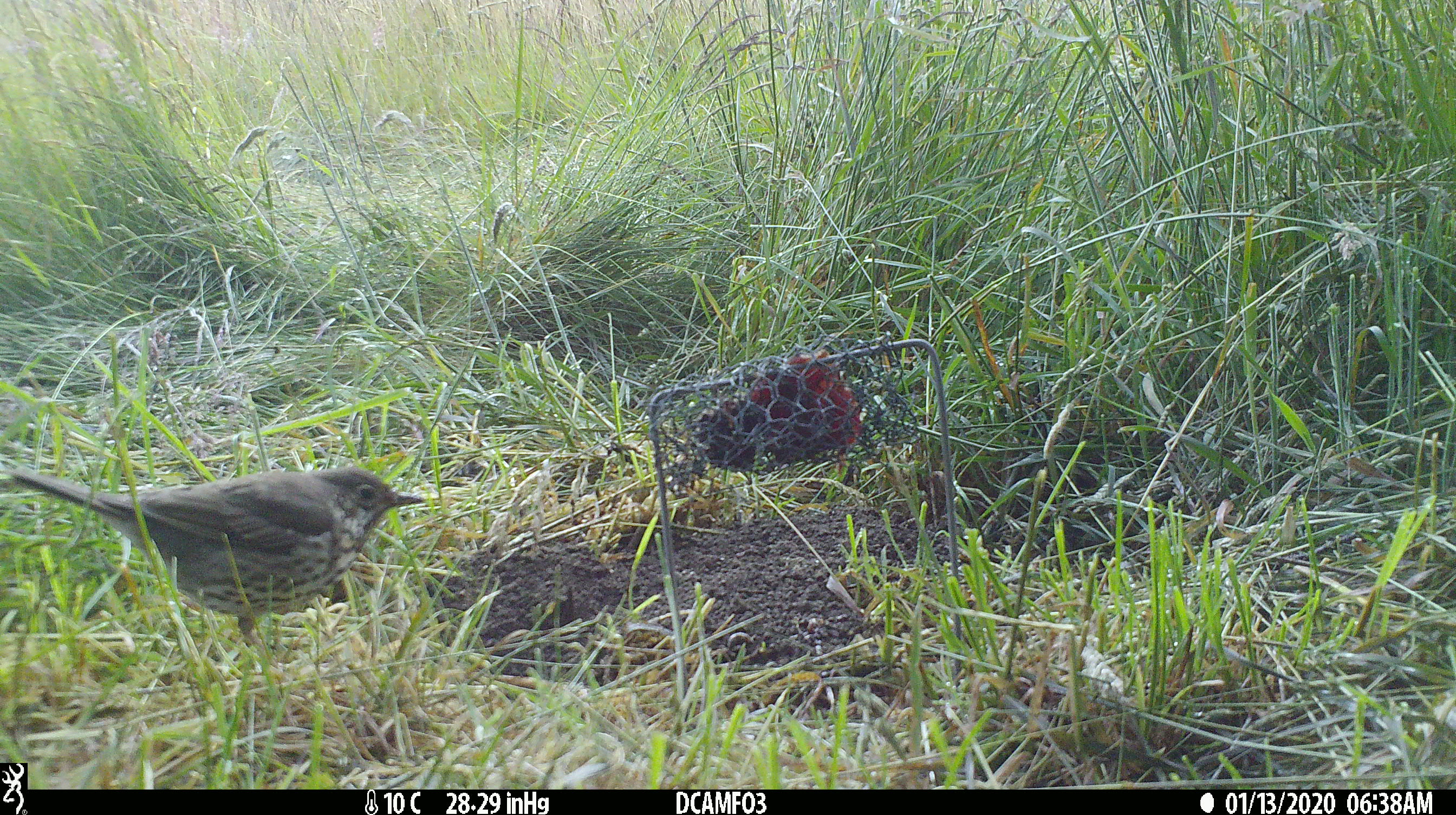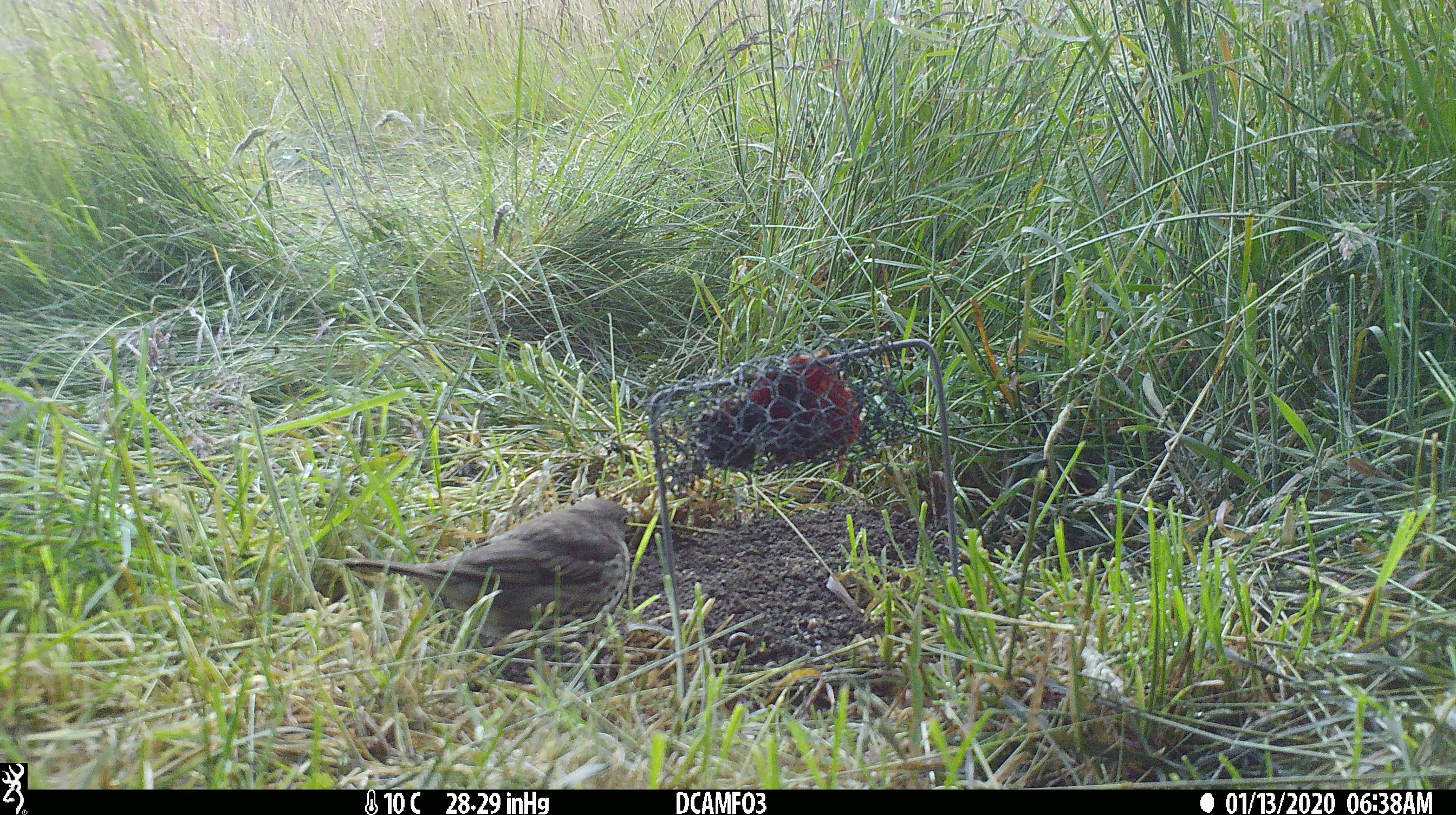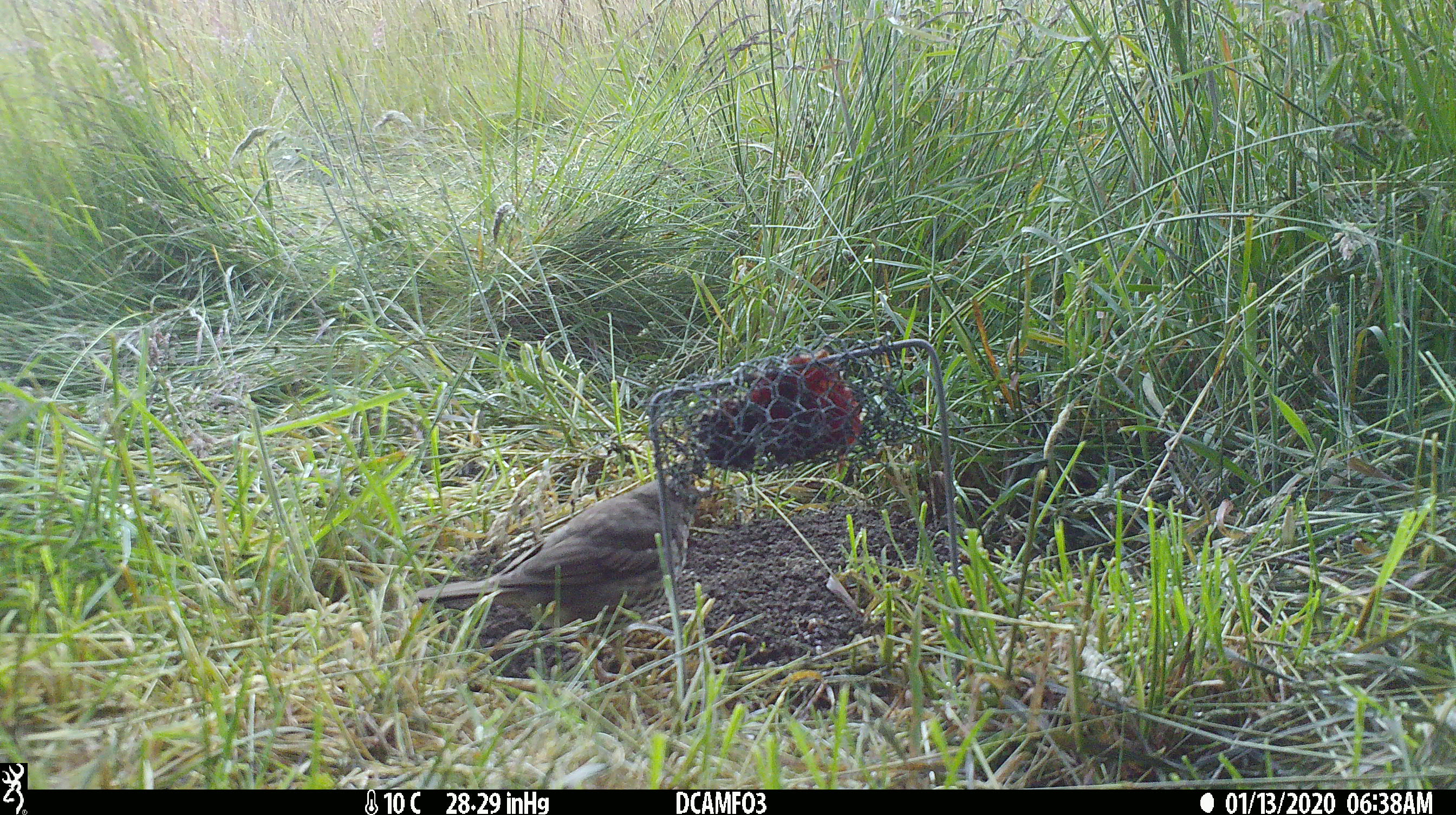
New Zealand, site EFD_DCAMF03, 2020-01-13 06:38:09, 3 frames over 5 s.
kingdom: Animalia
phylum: Chordata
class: Aves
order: Passeriformes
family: Turdidae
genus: Turdus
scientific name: Turdus philomelos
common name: song thrush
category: thrush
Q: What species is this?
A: Thrush (song thrush) (Turdus philomelos).